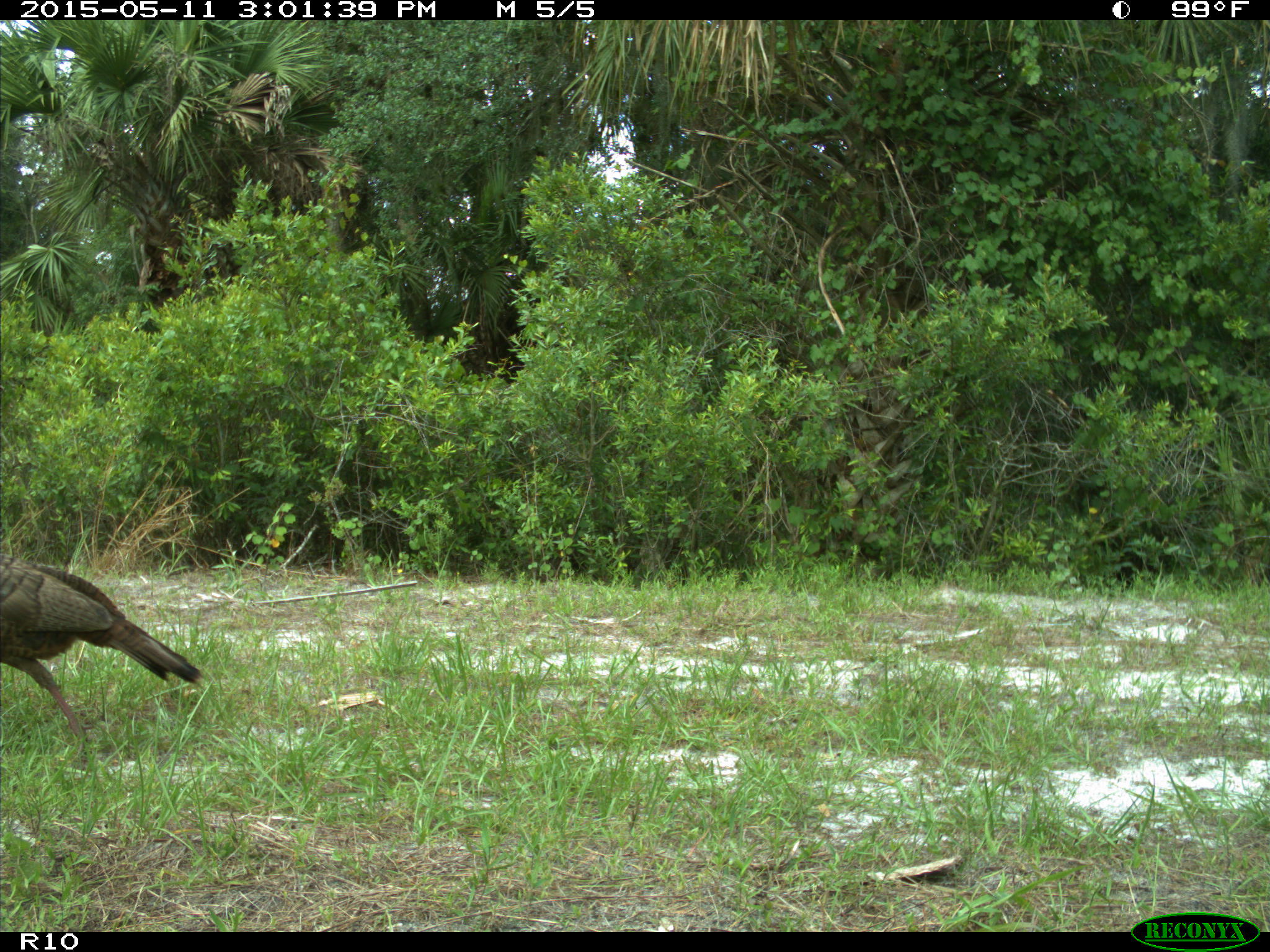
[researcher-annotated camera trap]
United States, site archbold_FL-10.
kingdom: Animalia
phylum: Chordata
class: Aves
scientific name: Aves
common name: birds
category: unidentified bird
Unidentified bird (birds) (Aves).